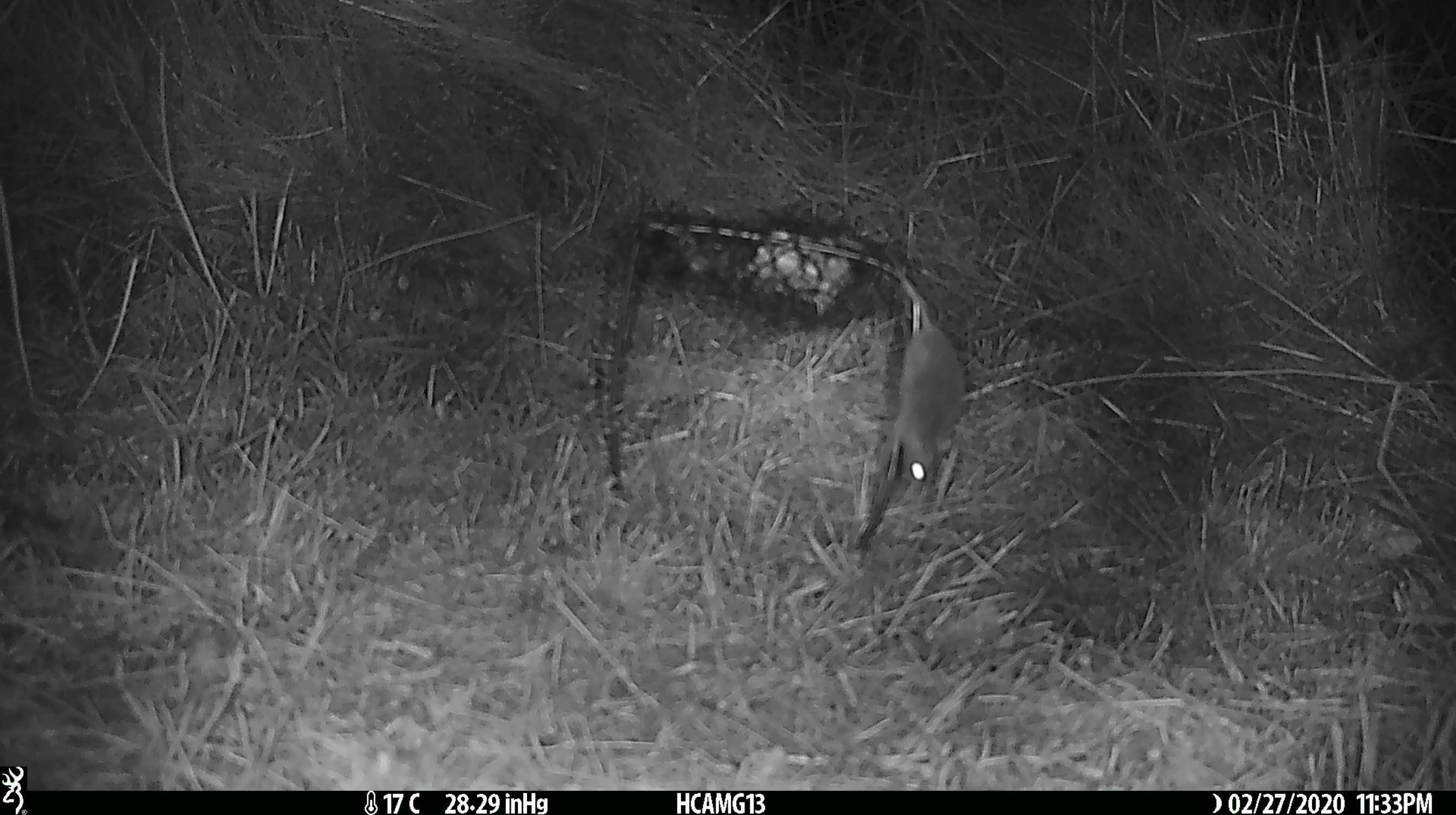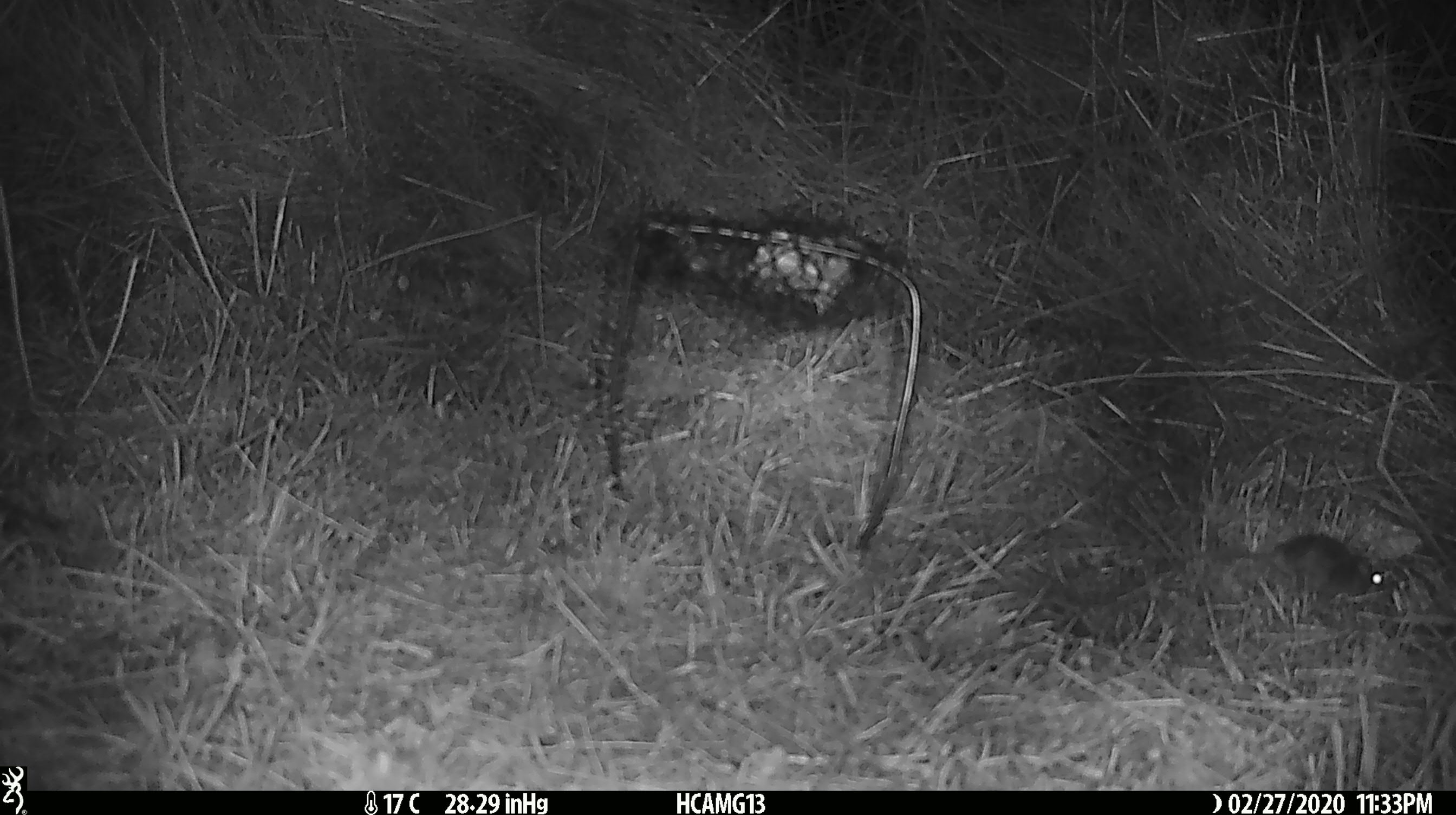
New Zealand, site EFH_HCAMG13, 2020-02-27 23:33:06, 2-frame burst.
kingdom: Animalia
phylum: Chordata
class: Mammalia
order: Rodentia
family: Muridae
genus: Mus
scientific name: Mus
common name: mouse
Mouse (Mus).